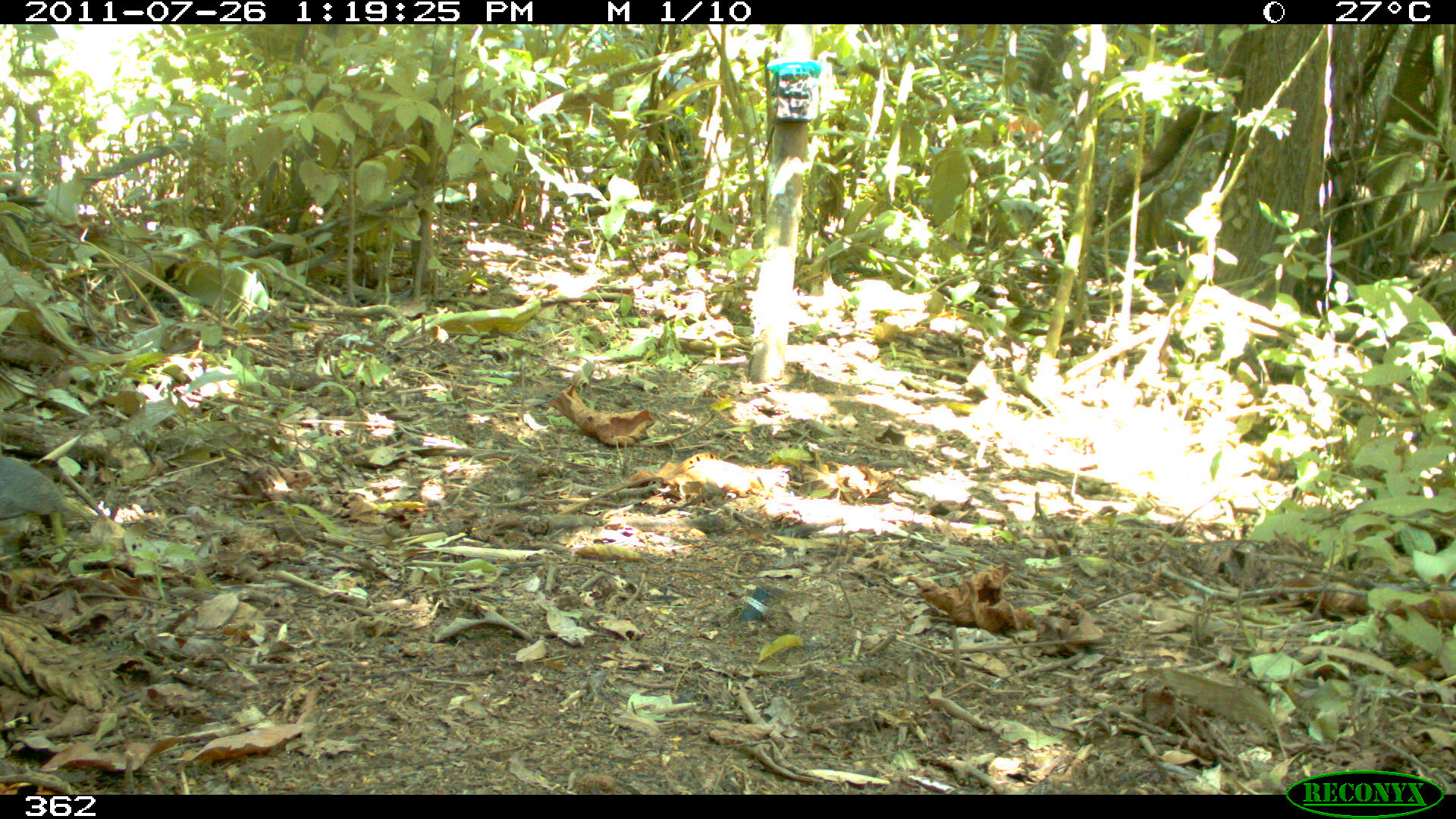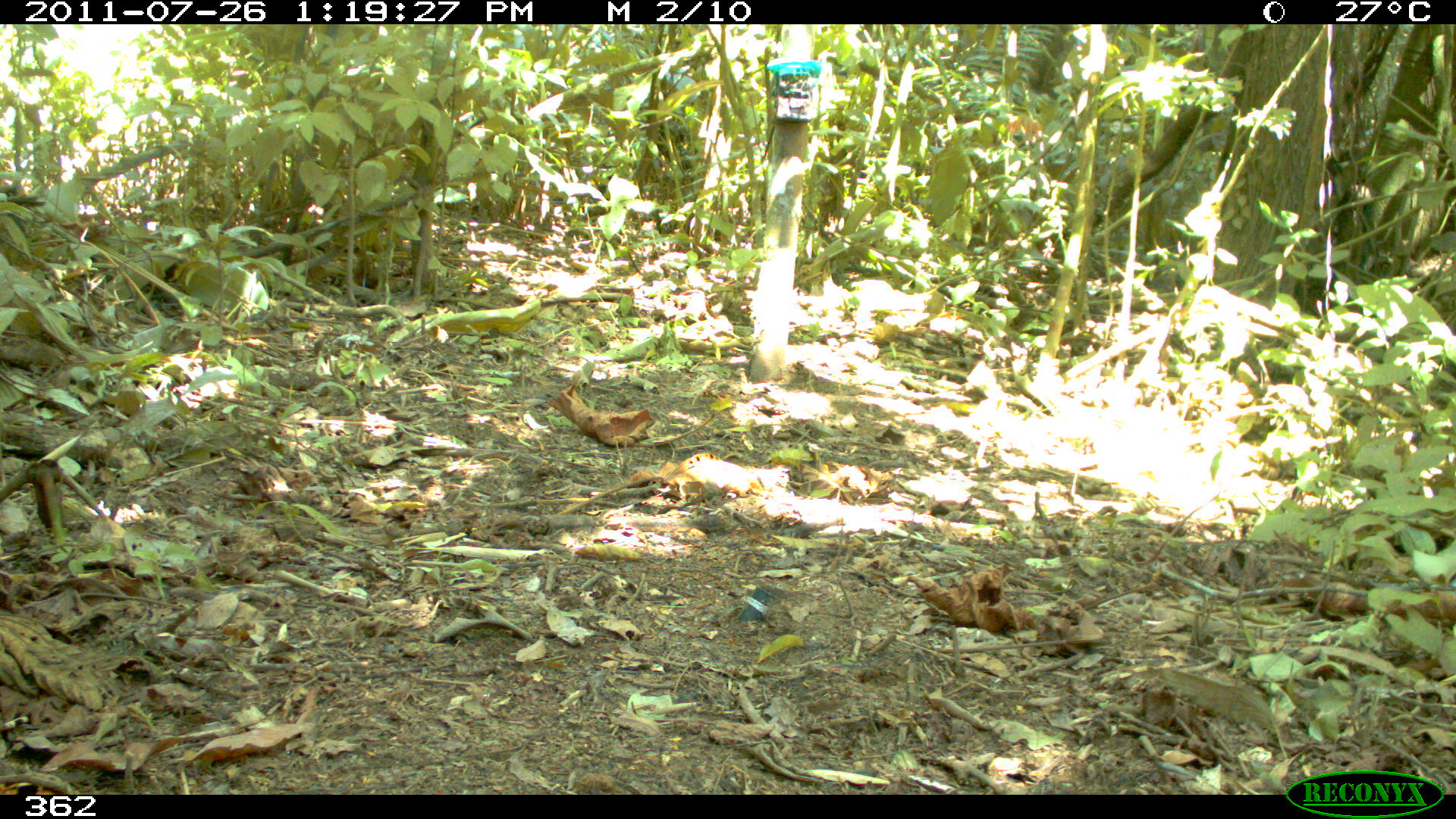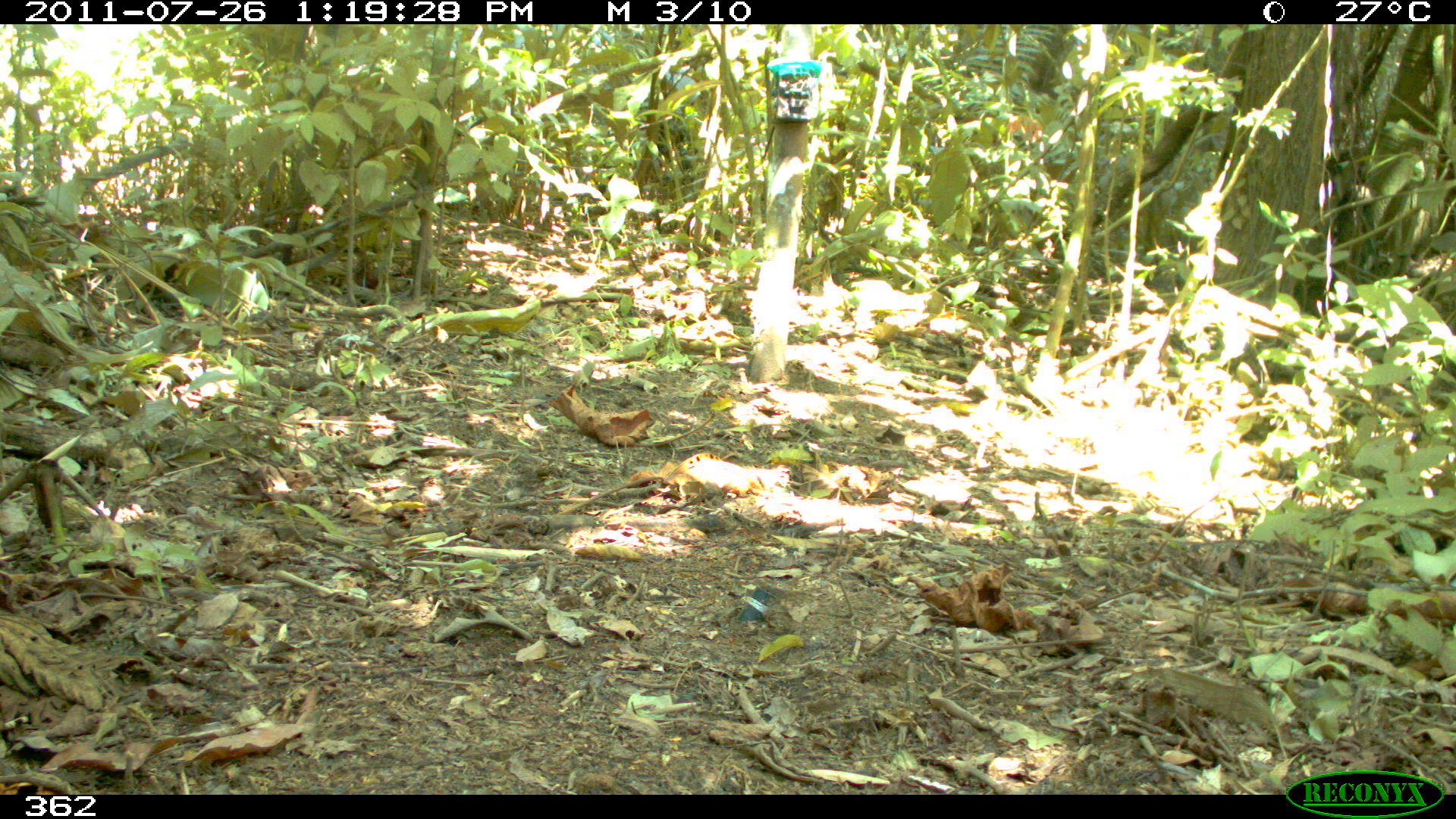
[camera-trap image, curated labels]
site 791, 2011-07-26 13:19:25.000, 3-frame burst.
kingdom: Animalia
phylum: Chordata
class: Aves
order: Galliformes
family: Phasianidae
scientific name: Phasianidae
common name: quails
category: quail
Quail (quails) (Phasianidae).